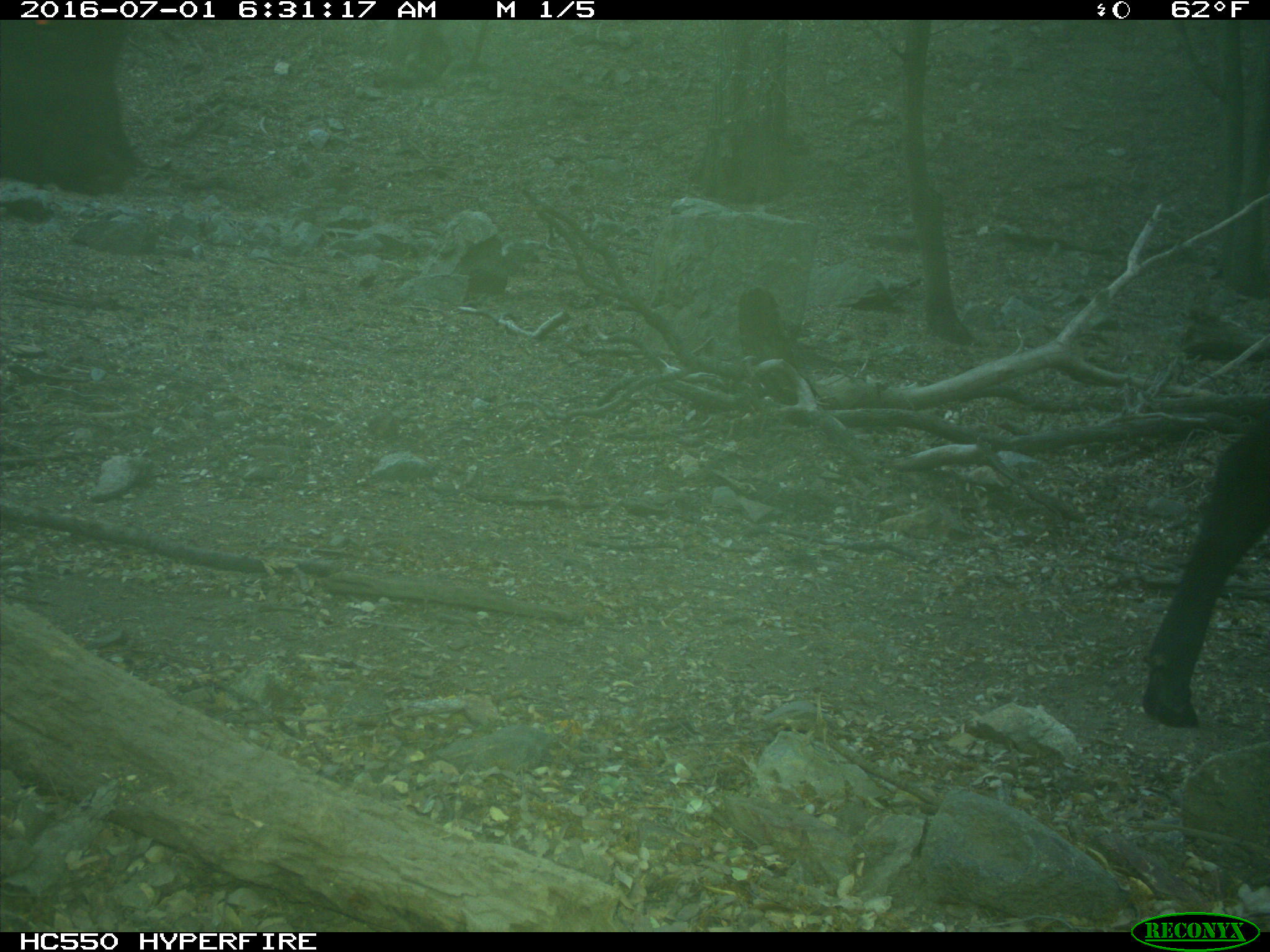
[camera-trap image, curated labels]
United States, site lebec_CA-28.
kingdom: Animalia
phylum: Chordata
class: Mammalia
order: Artiodactyla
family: Bovidae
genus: Bos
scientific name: Bos taurus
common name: domestic cow